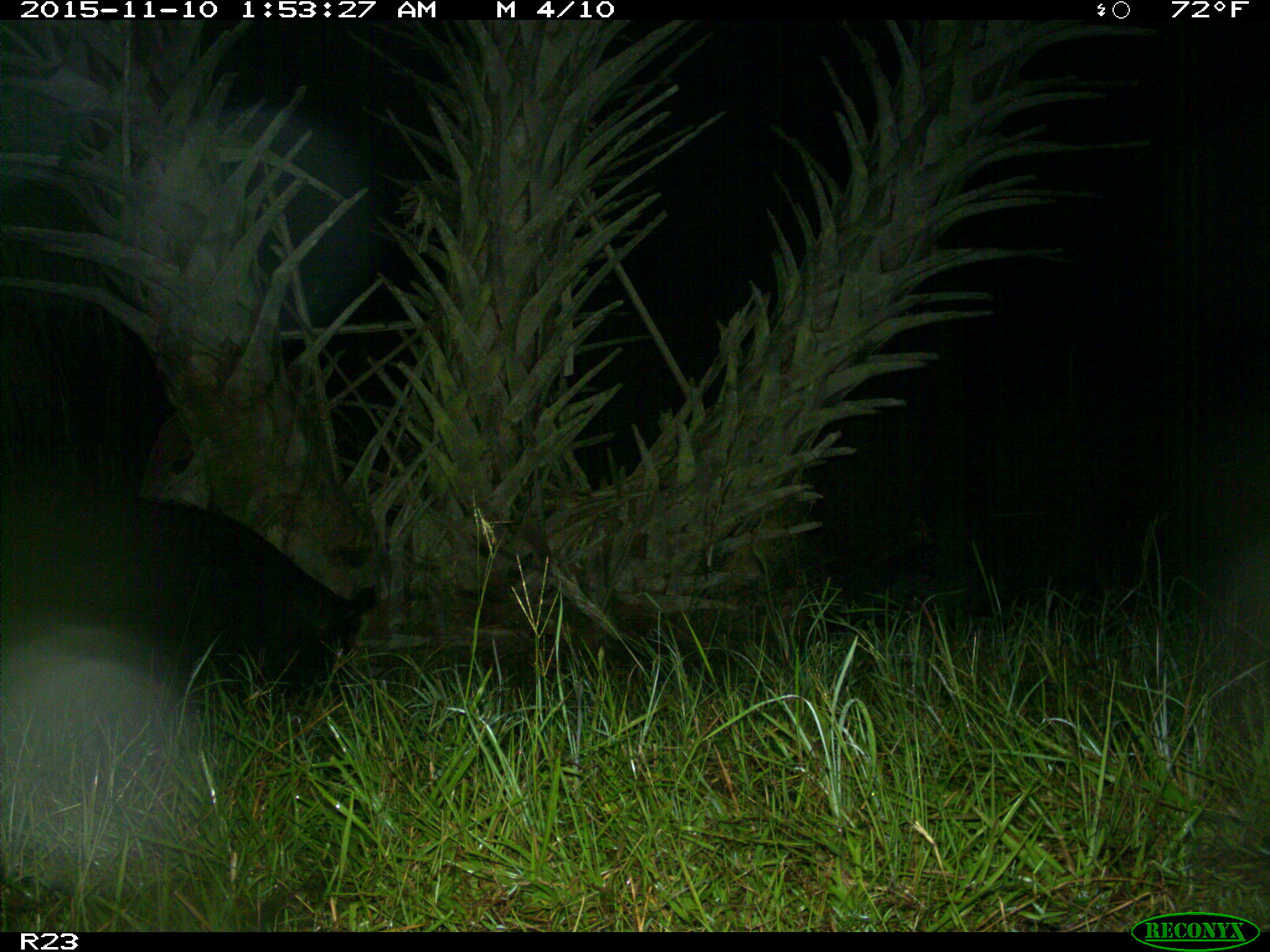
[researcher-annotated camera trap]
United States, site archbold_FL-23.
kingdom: Animalia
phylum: Chordata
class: Mammalia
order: Artiodactyla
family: Suidae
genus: Sus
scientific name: Sus scrofa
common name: wild boar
Sus scrofa (wild boar).